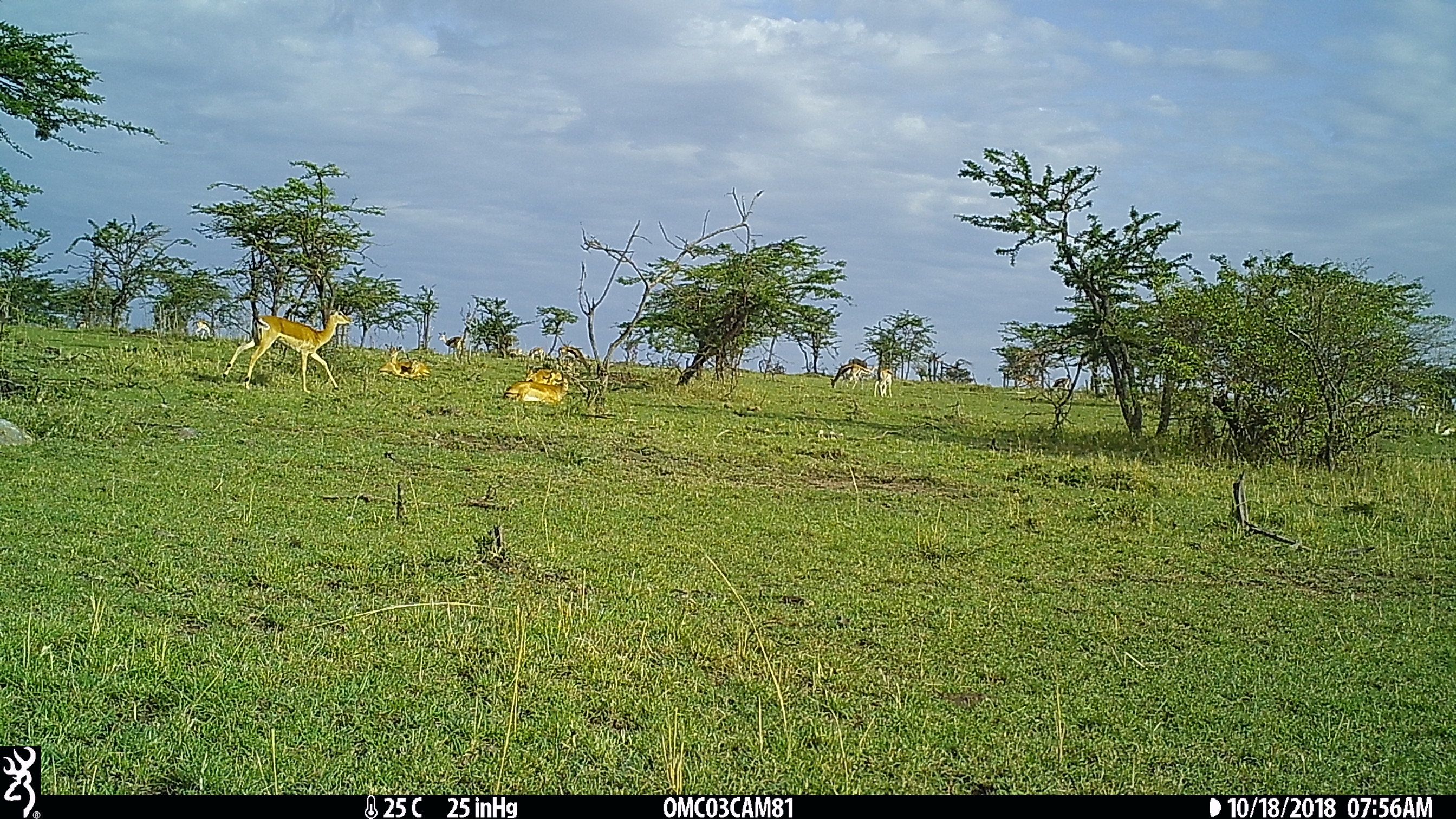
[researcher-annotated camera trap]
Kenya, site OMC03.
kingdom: Animalia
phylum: Chordata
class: Mammalia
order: Artiodactyla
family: Bovidae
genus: Eudorcas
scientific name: Eudorcas thomsonii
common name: thomon's gazelle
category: gazelle thomsons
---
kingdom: Animalia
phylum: Chordata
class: Mammalia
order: Artiodactyla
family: Bovidae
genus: Aepyceros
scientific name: Aepyceros melampus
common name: impala